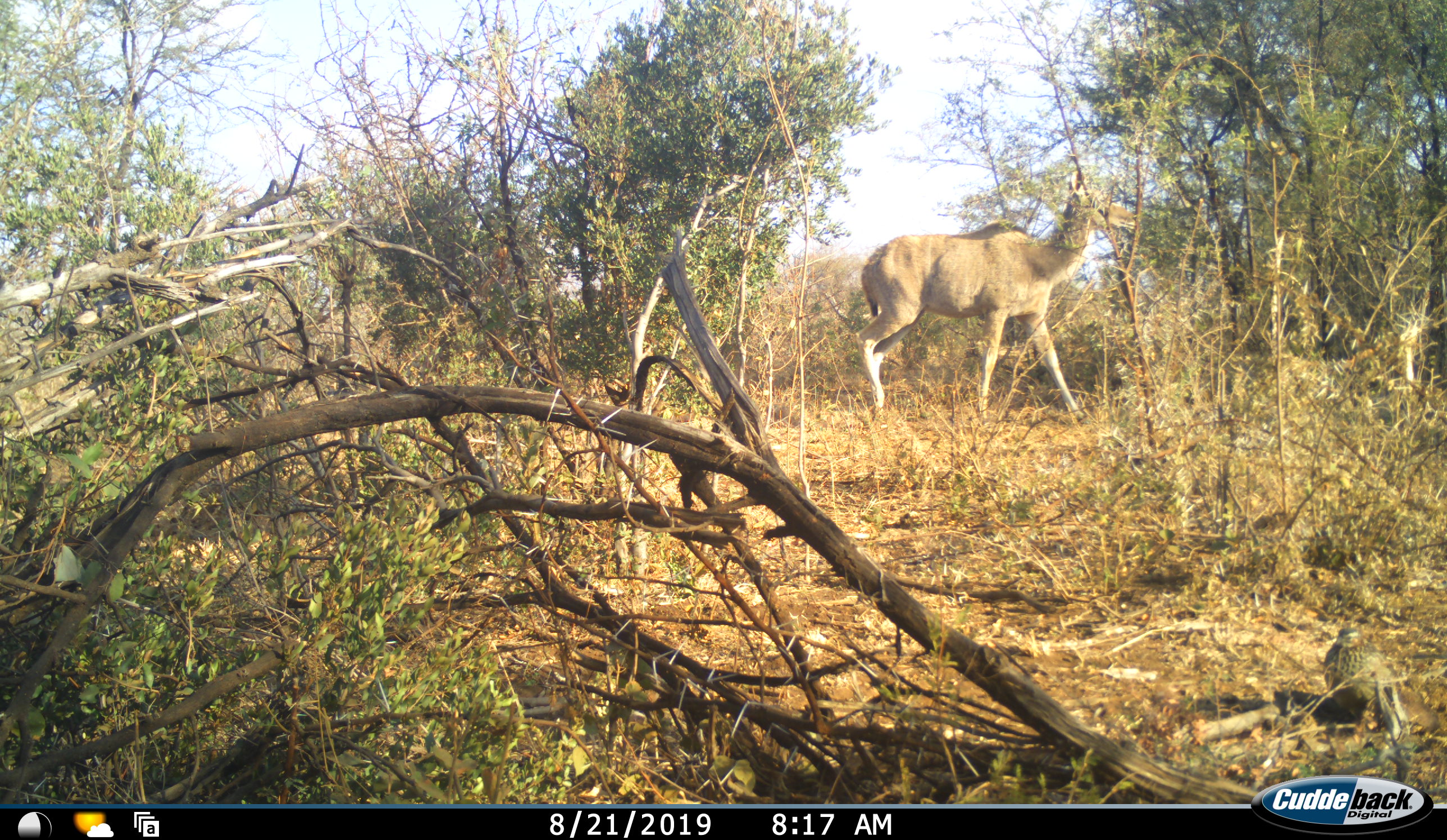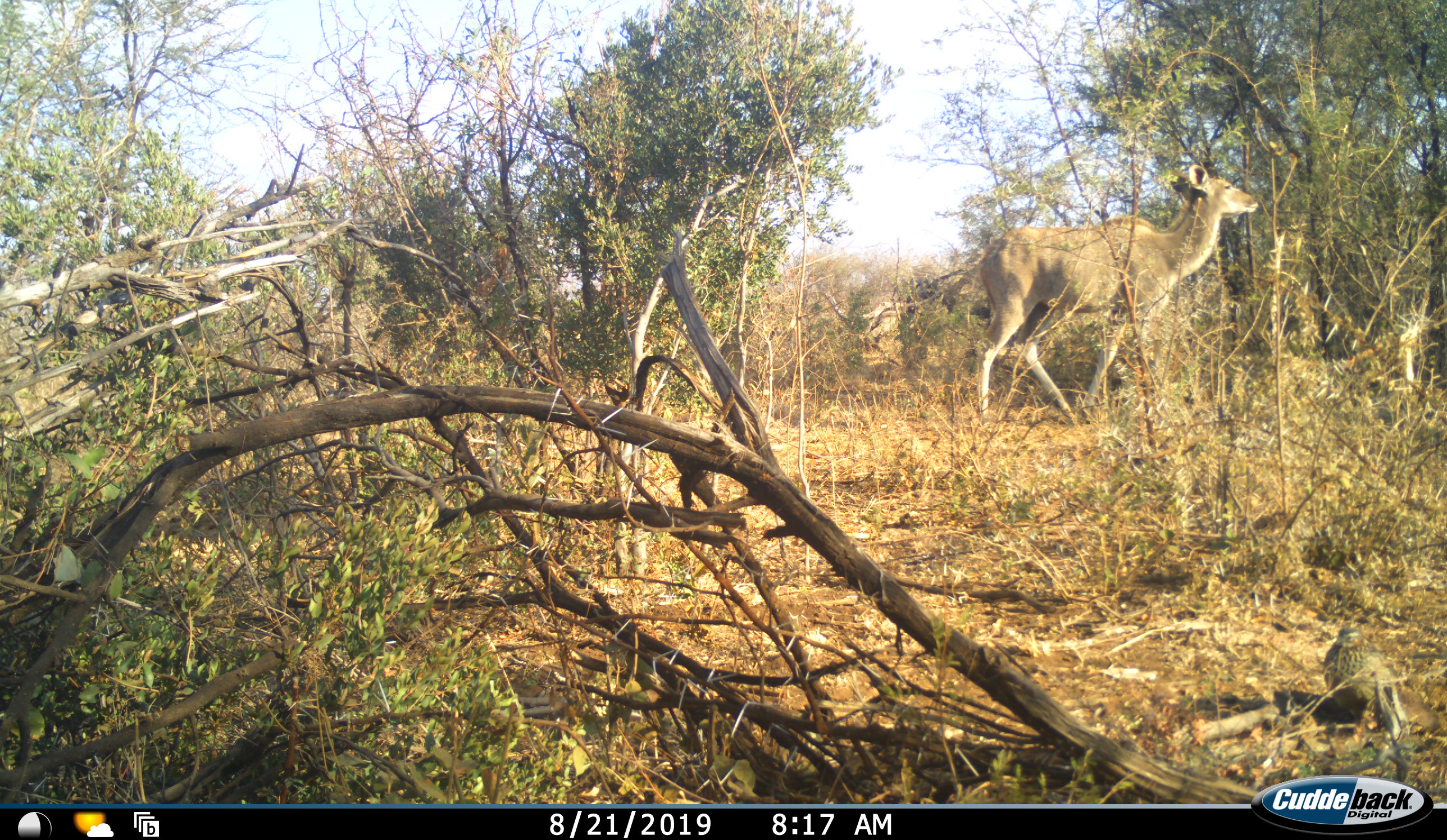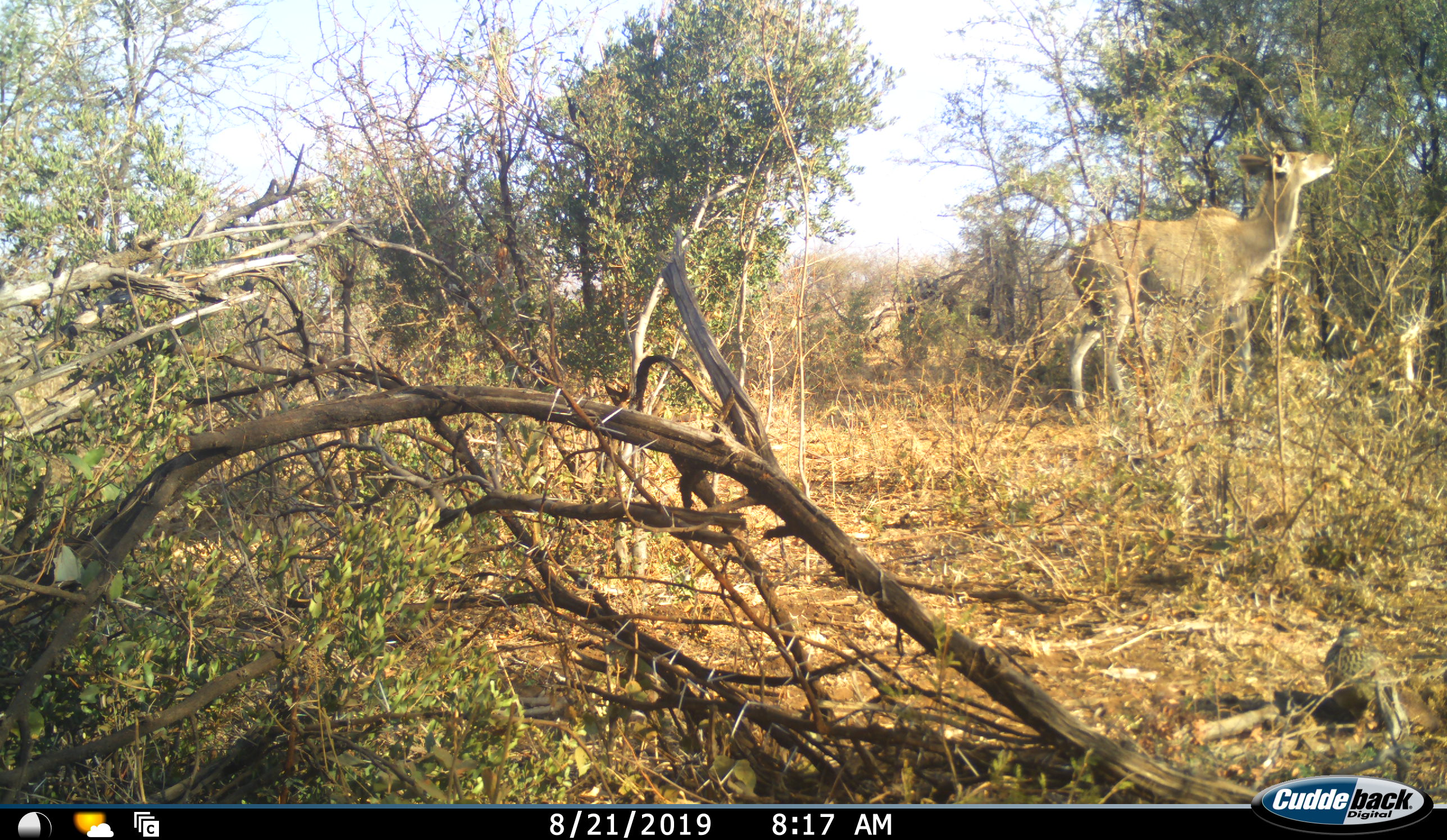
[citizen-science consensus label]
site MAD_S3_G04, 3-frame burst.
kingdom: Animalia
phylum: Chordata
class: Mammalia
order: Artiodactyla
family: Bovidae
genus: Tragelaphus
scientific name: Tragelaphus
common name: kudu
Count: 1.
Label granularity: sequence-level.